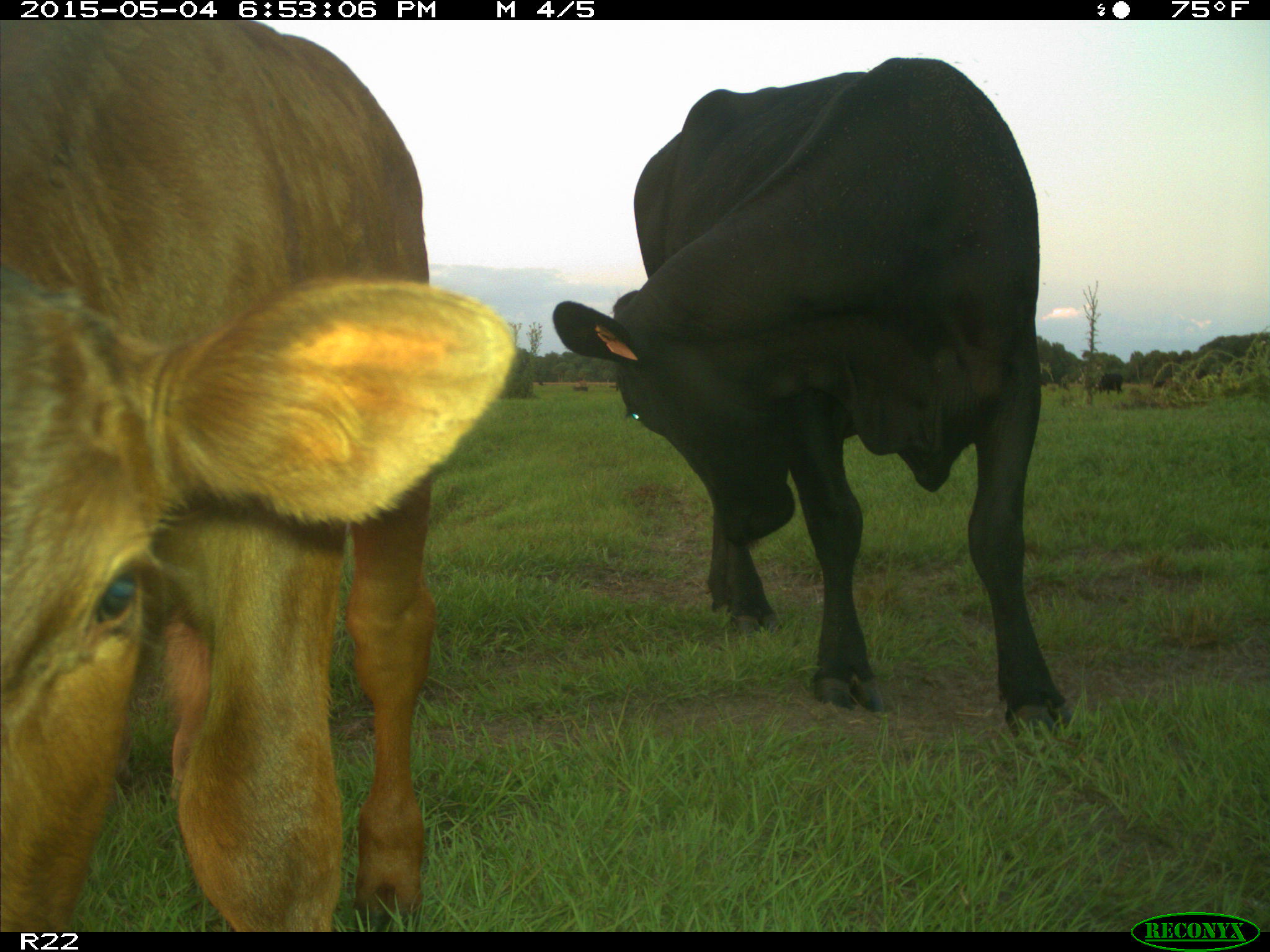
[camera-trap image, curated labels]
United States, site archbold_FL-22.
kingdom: Animalia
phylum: Chordata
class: Mammalia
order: Artiodactyla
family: Bovidae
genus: Bos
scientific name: Bos taurus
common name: domestic cow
Bos taurus (domestic cow).